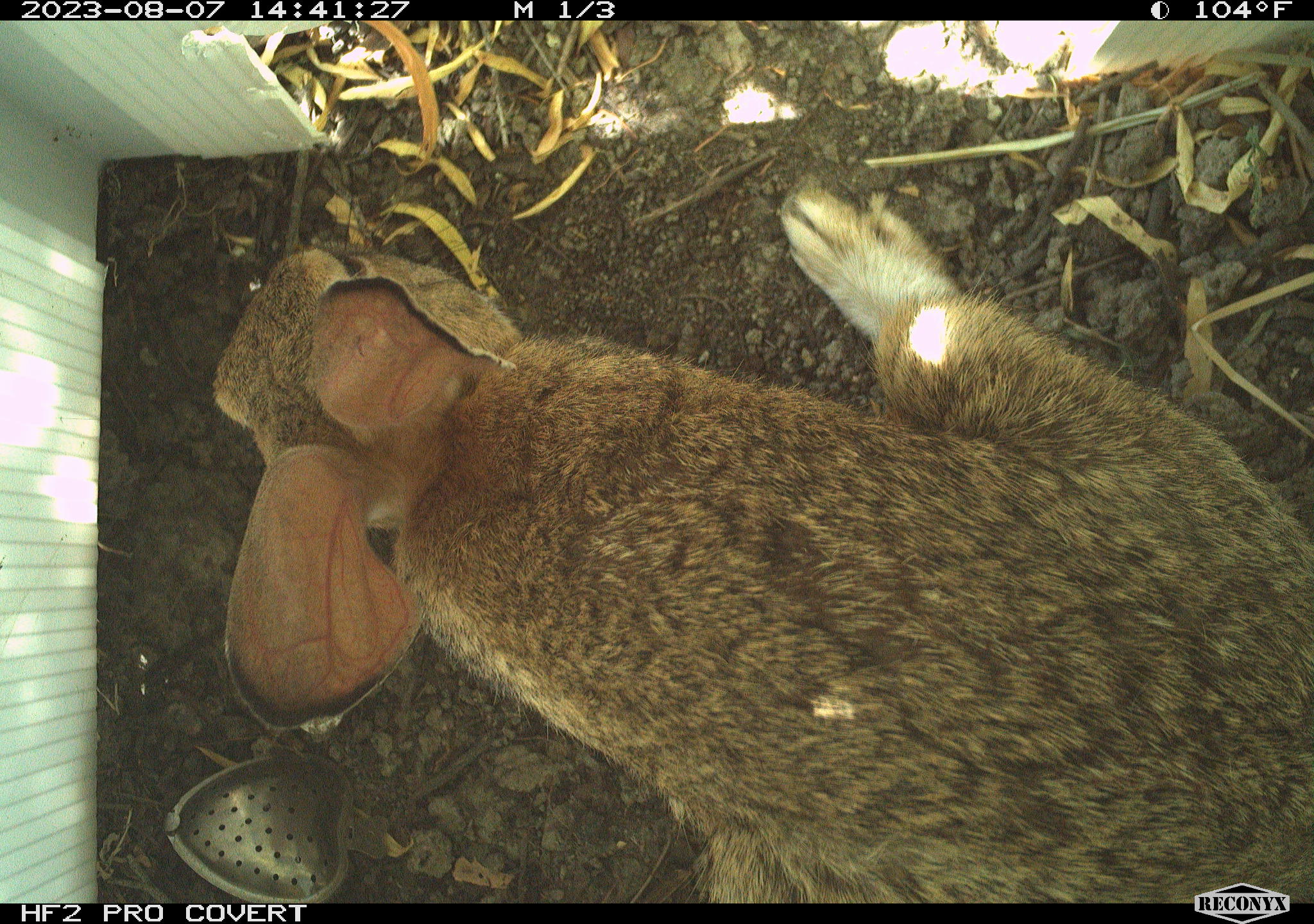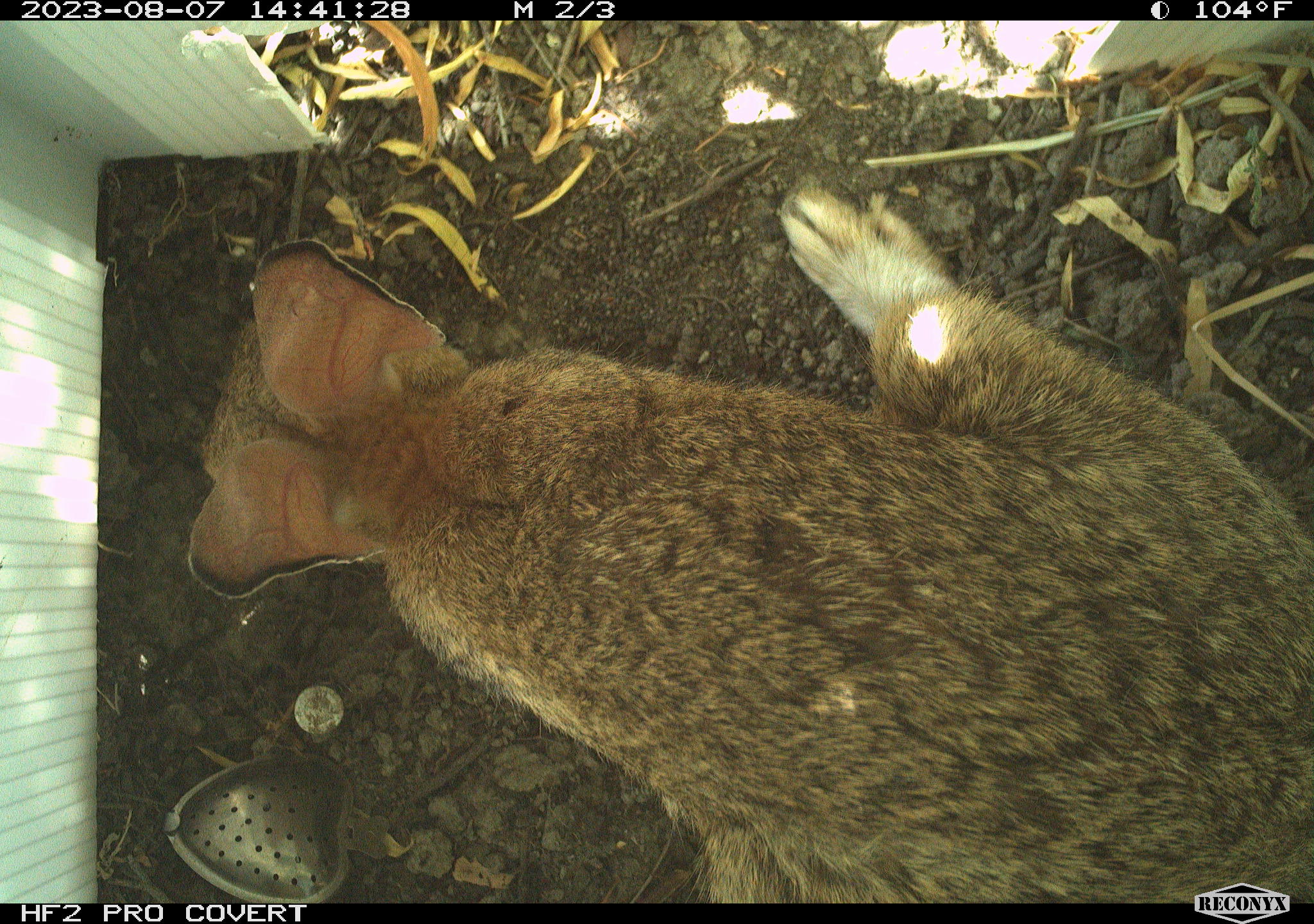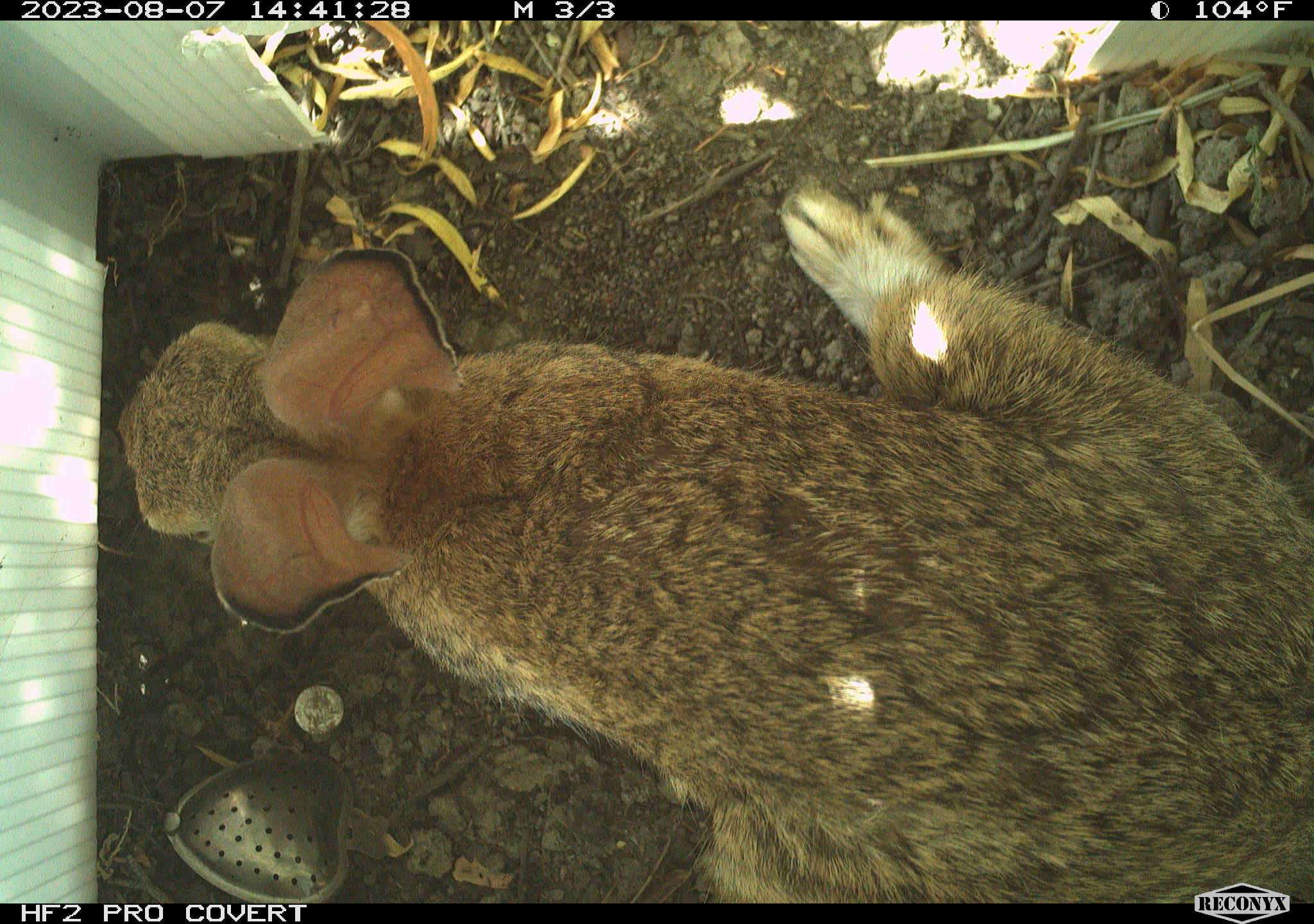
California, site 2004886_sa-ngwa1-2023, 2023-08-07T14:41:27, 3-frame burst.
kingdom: Animalia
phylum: Chordata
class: Mammalia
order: Lagomorpha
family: Leporidae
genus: Sylvilagus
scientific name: Sylvilagus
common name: cottontail rabbits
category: sylvilagus species